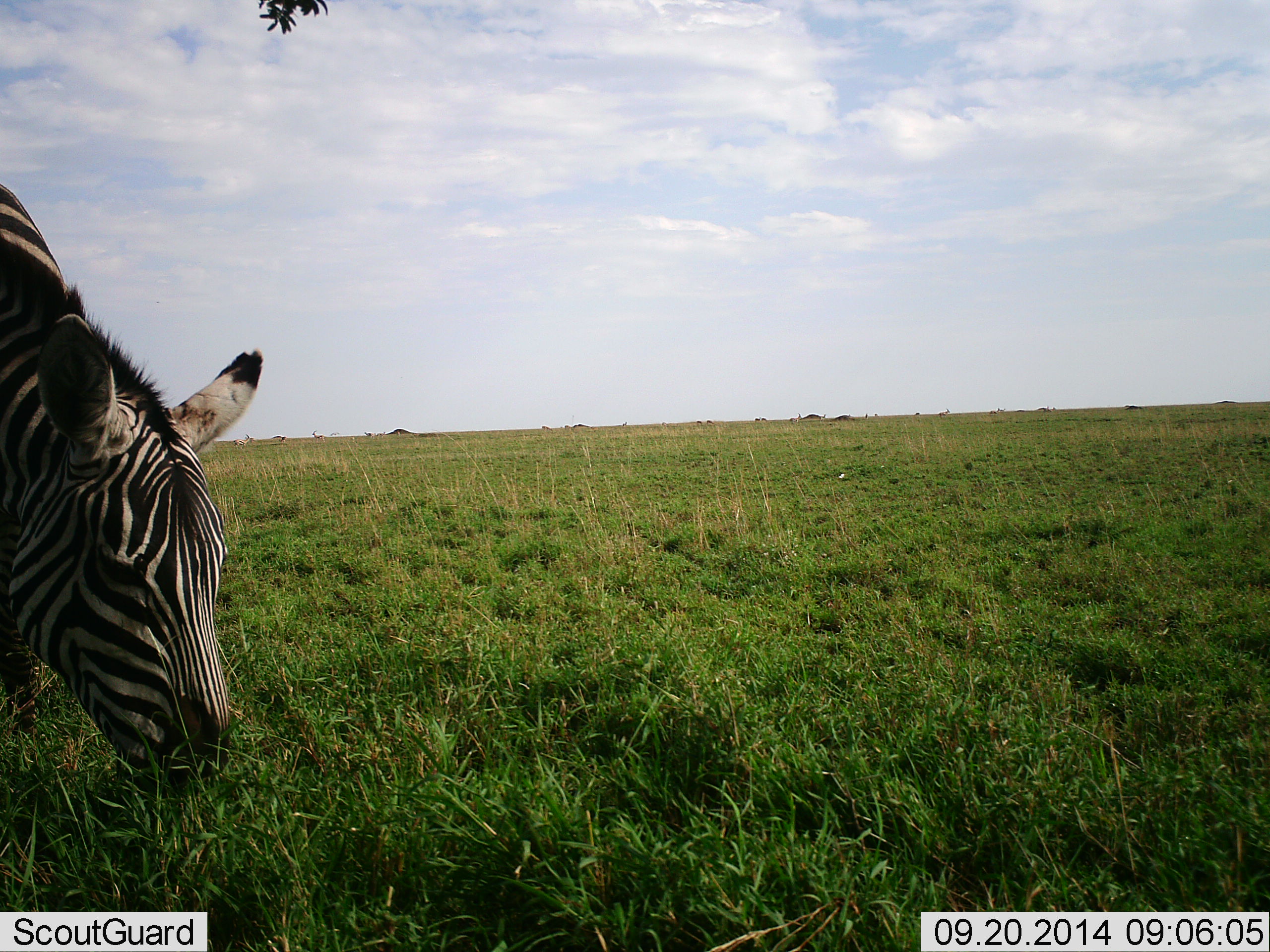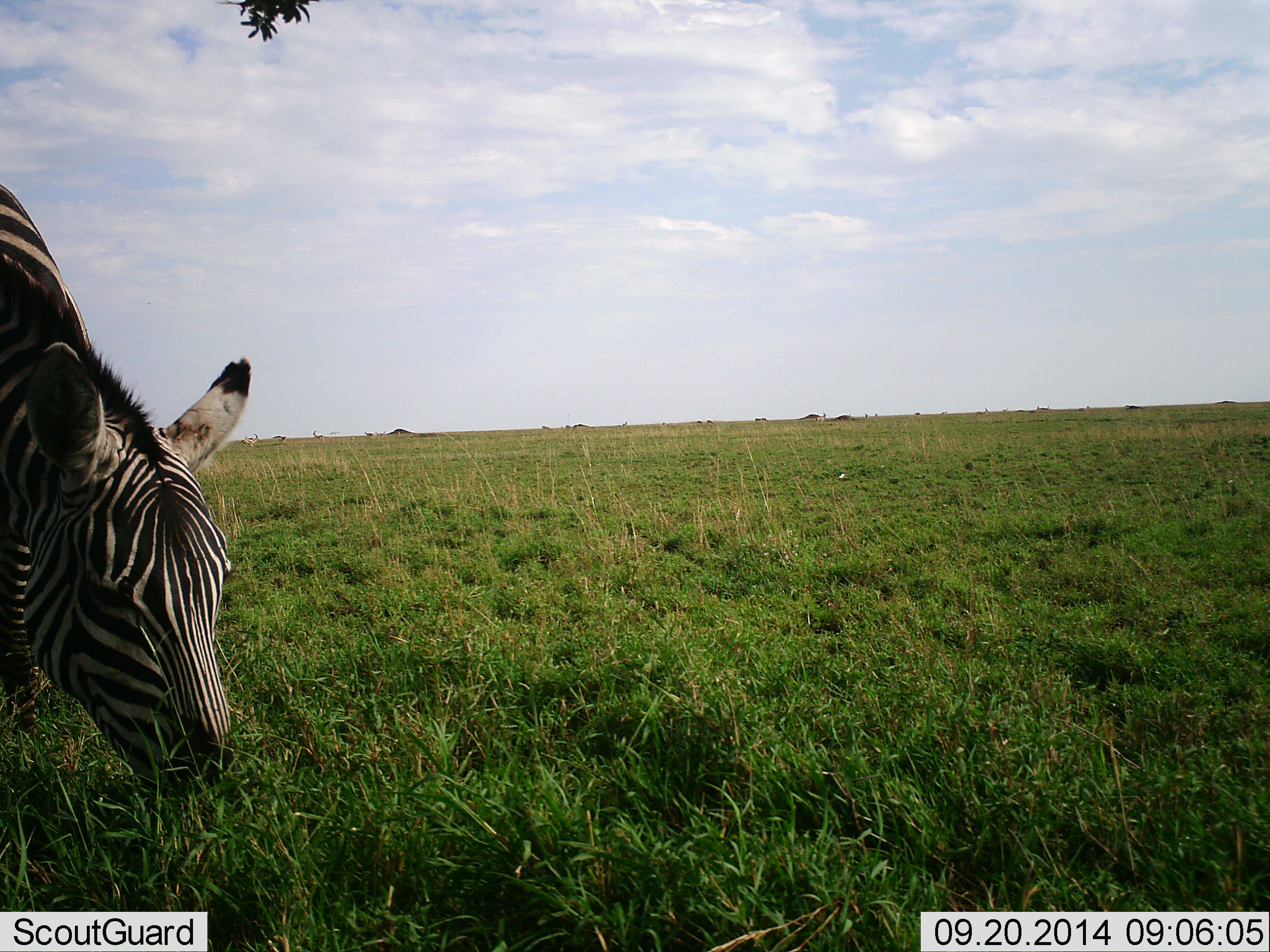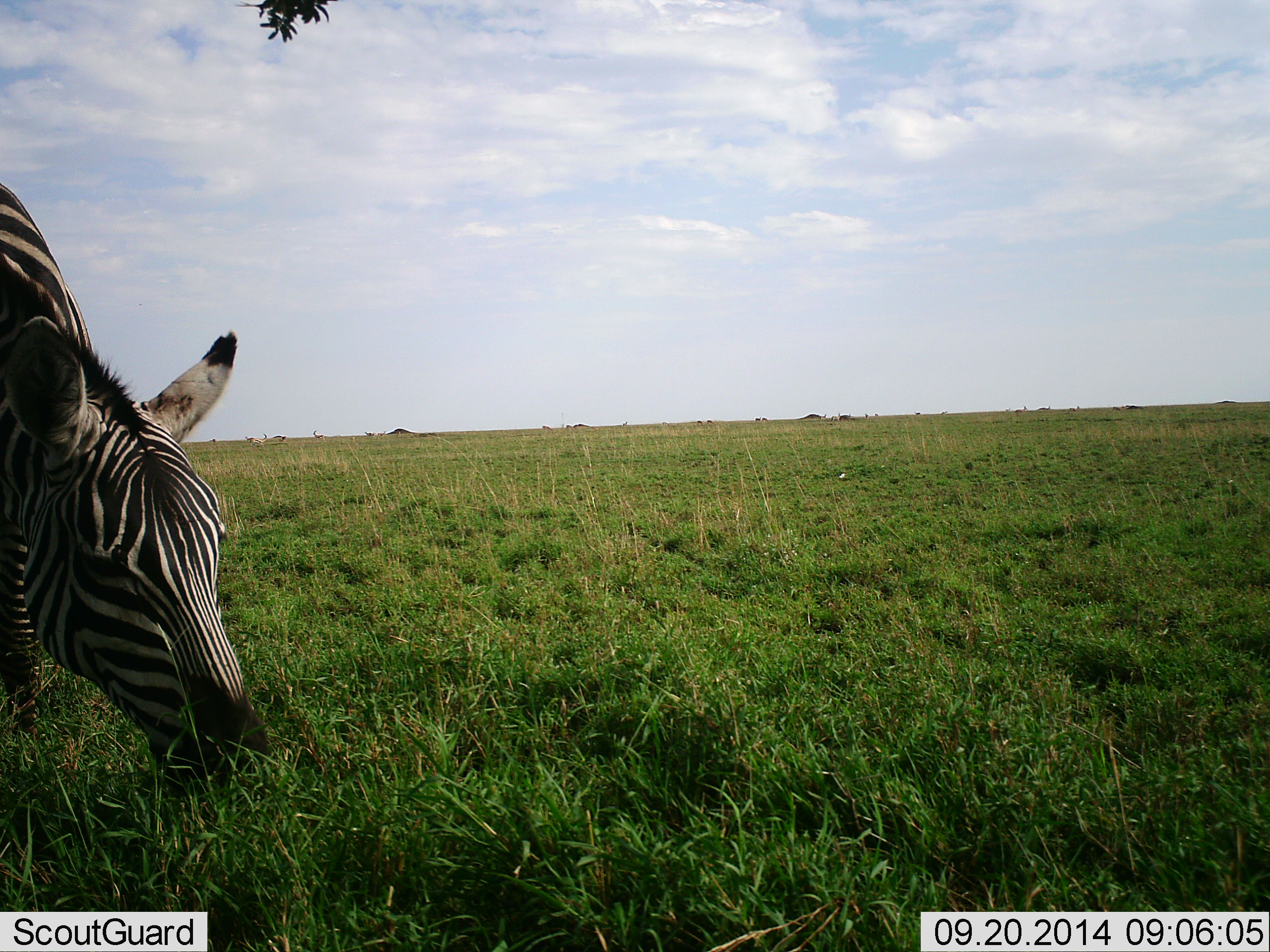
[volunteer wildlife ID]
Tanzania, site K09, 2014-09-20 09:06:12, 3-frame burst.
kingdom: Animalia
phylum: Chordata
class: Mammalia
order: Perissodactyla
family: Equidae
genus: Equus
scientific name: Equus quagga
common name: plains zebra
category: zebra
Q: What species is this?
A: Zebra (plains zebra) (Equus quagga).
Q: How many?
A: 1.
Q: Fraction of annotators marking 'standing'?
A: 30%.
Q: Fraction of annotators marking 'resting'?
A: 0%.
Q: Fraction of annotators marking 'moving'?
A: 0%.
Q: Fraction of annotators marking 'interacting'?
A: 0%.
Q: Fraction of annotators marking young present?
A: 0%.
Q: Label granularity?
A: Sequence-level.